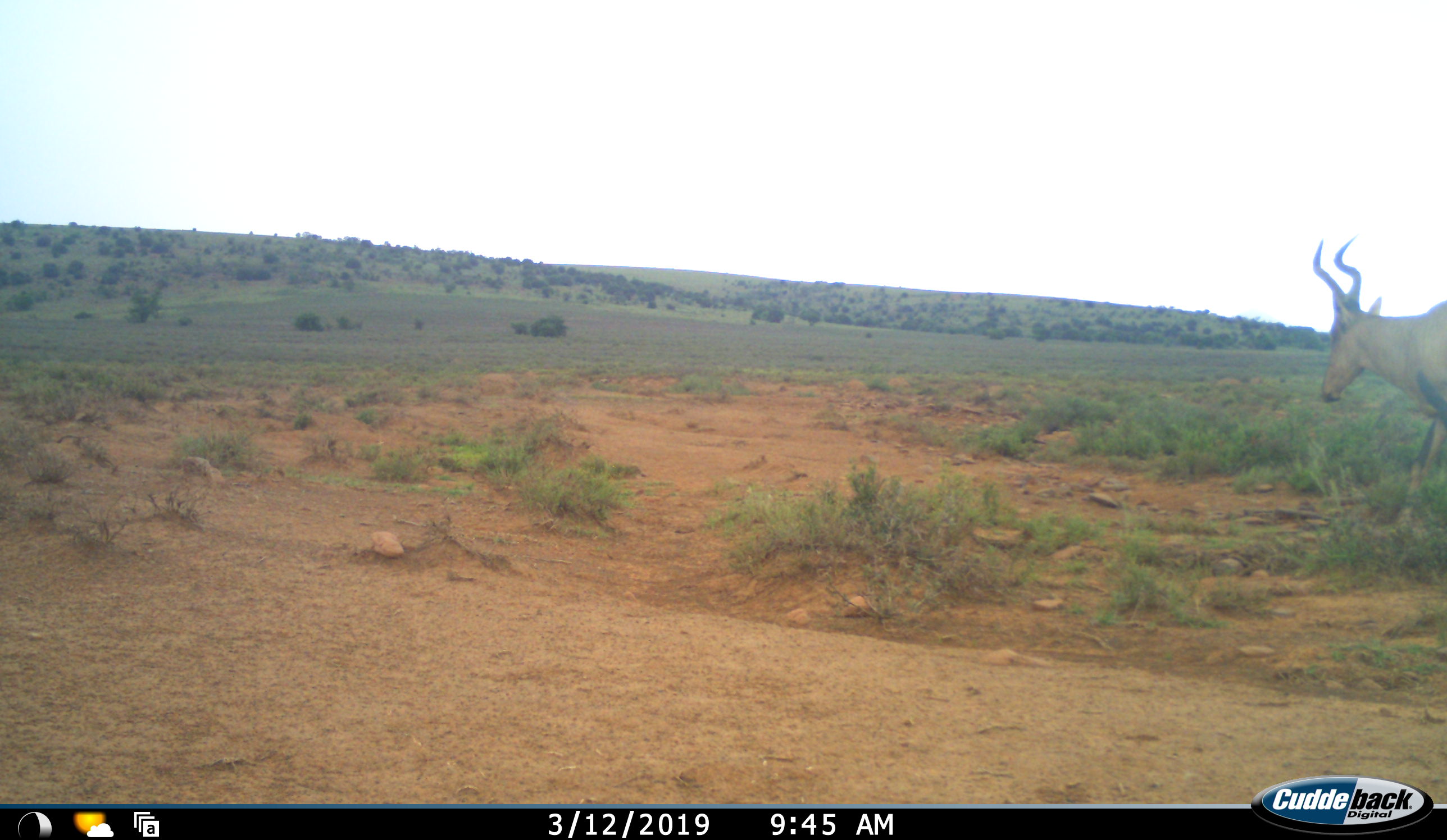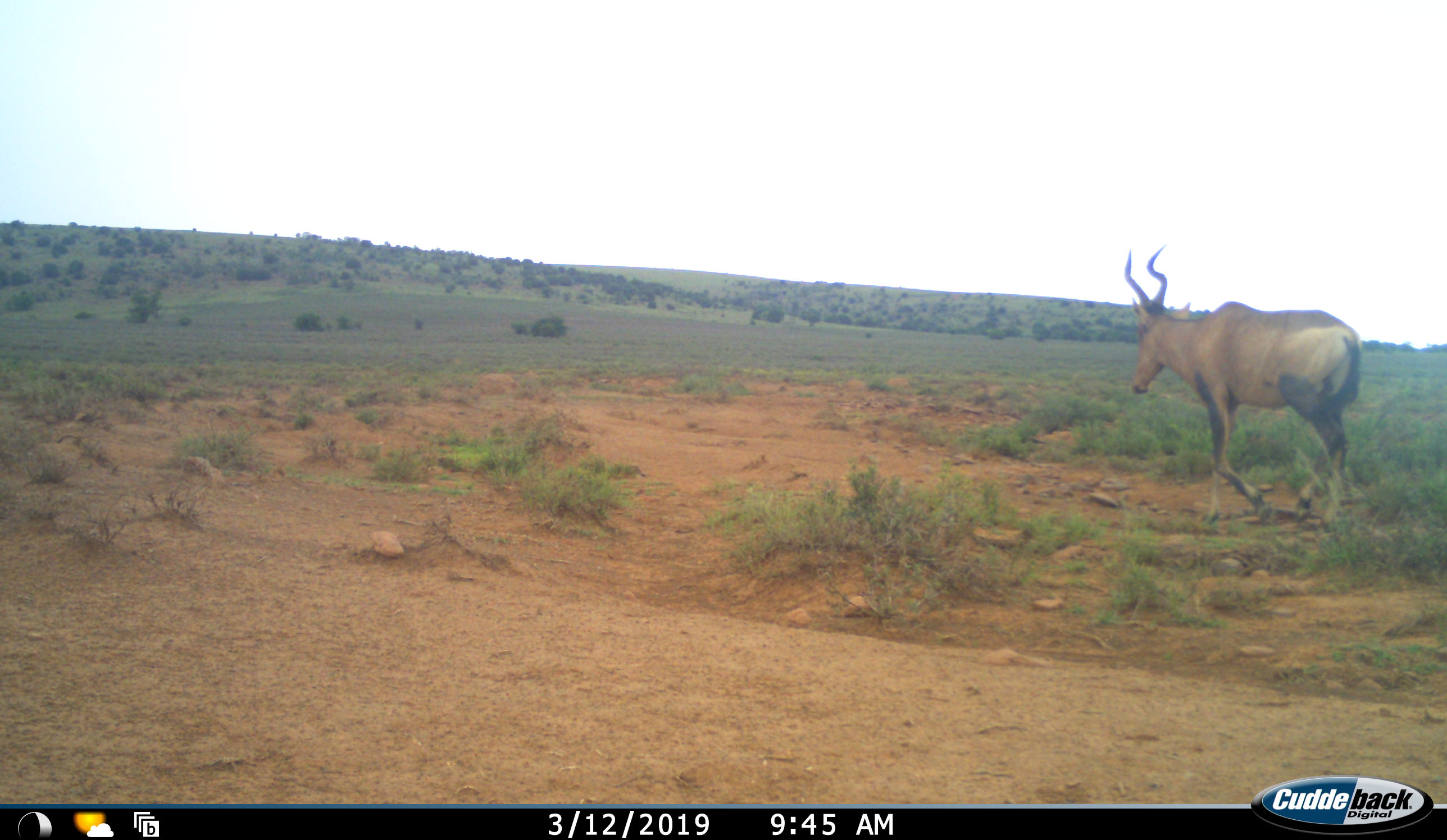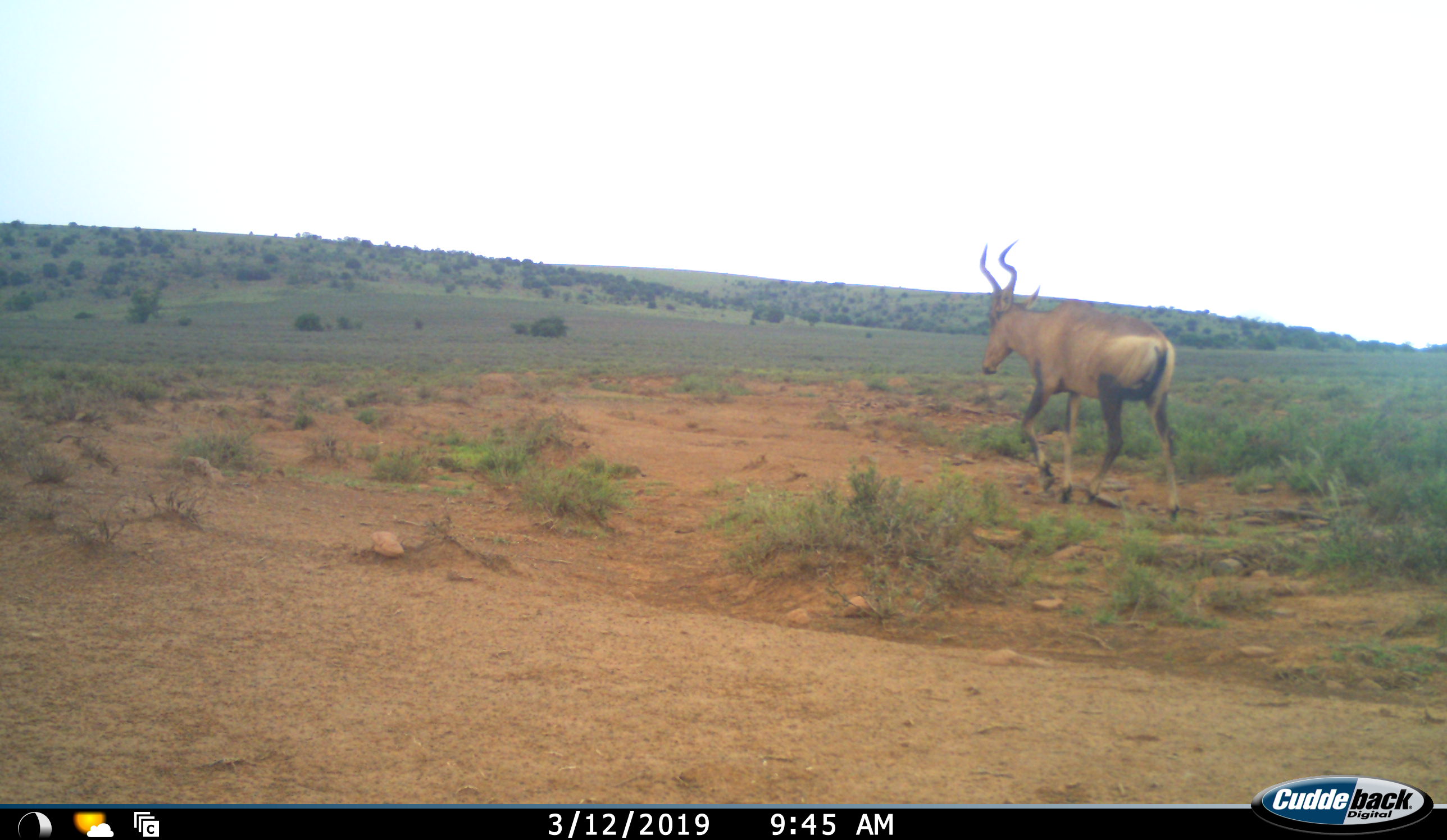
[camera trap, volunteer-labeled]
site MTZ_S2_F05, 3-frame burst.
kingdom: Animalia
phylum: Chordata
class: Mammalia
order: Artiodactyla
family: Bovidae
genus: Alcelaphus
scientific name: Alcelaphus buselaphus caama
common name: red hartebeest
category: hartebeestred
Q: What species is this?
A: Hartebeestred (red hartebeest) (Alcelaphus buselaphus caama).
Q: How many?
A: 1.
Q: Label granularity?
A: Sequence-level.